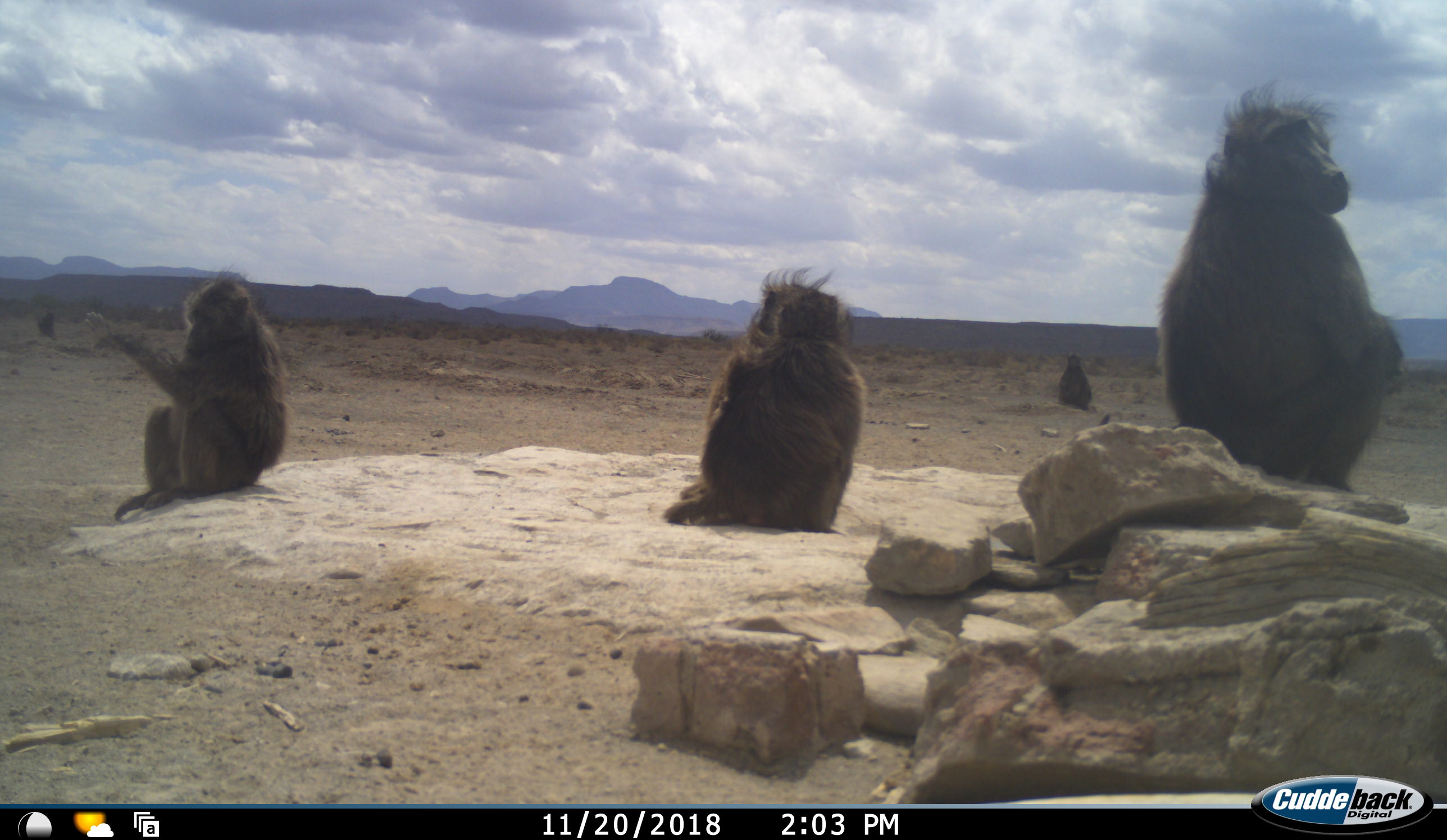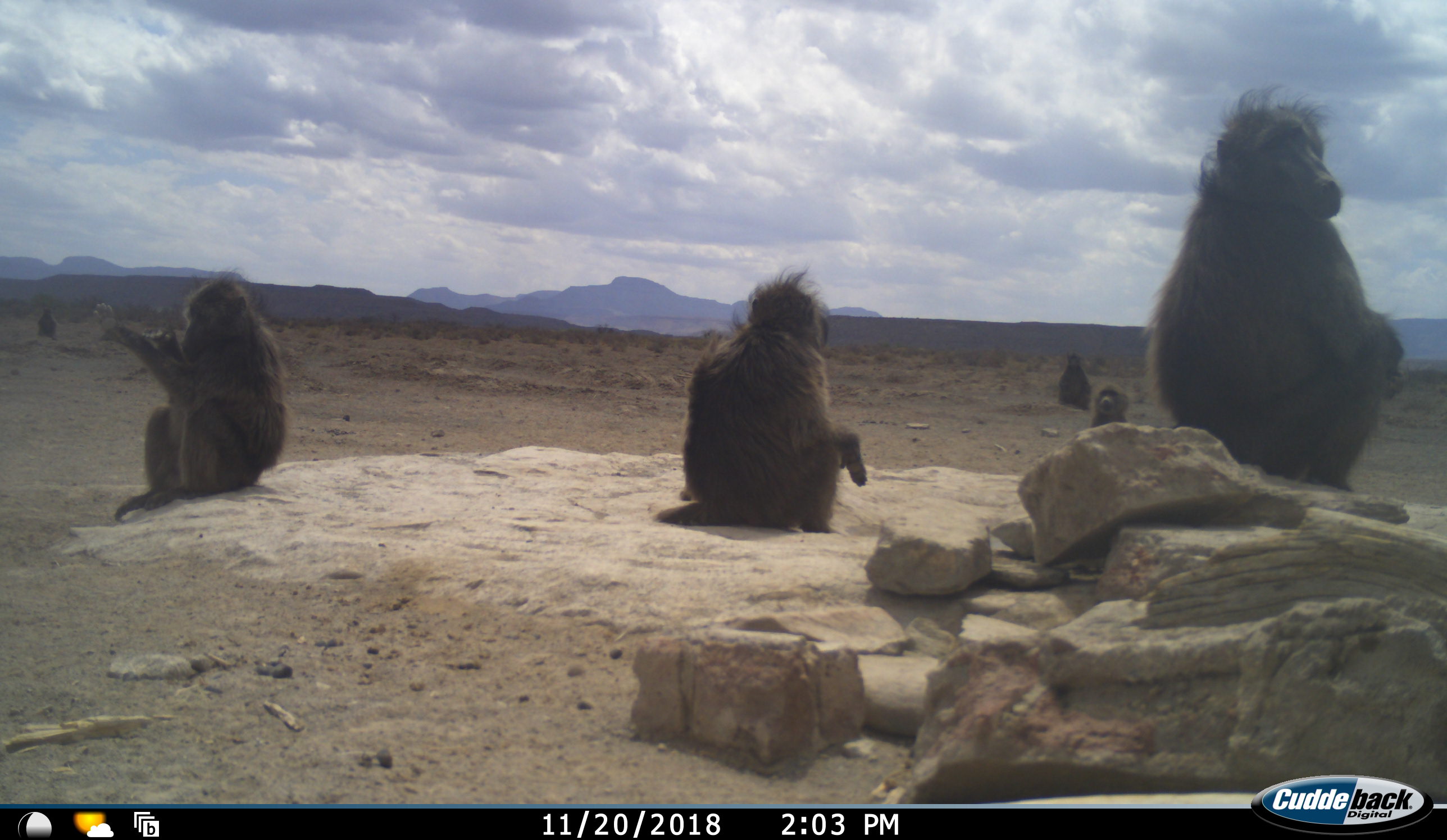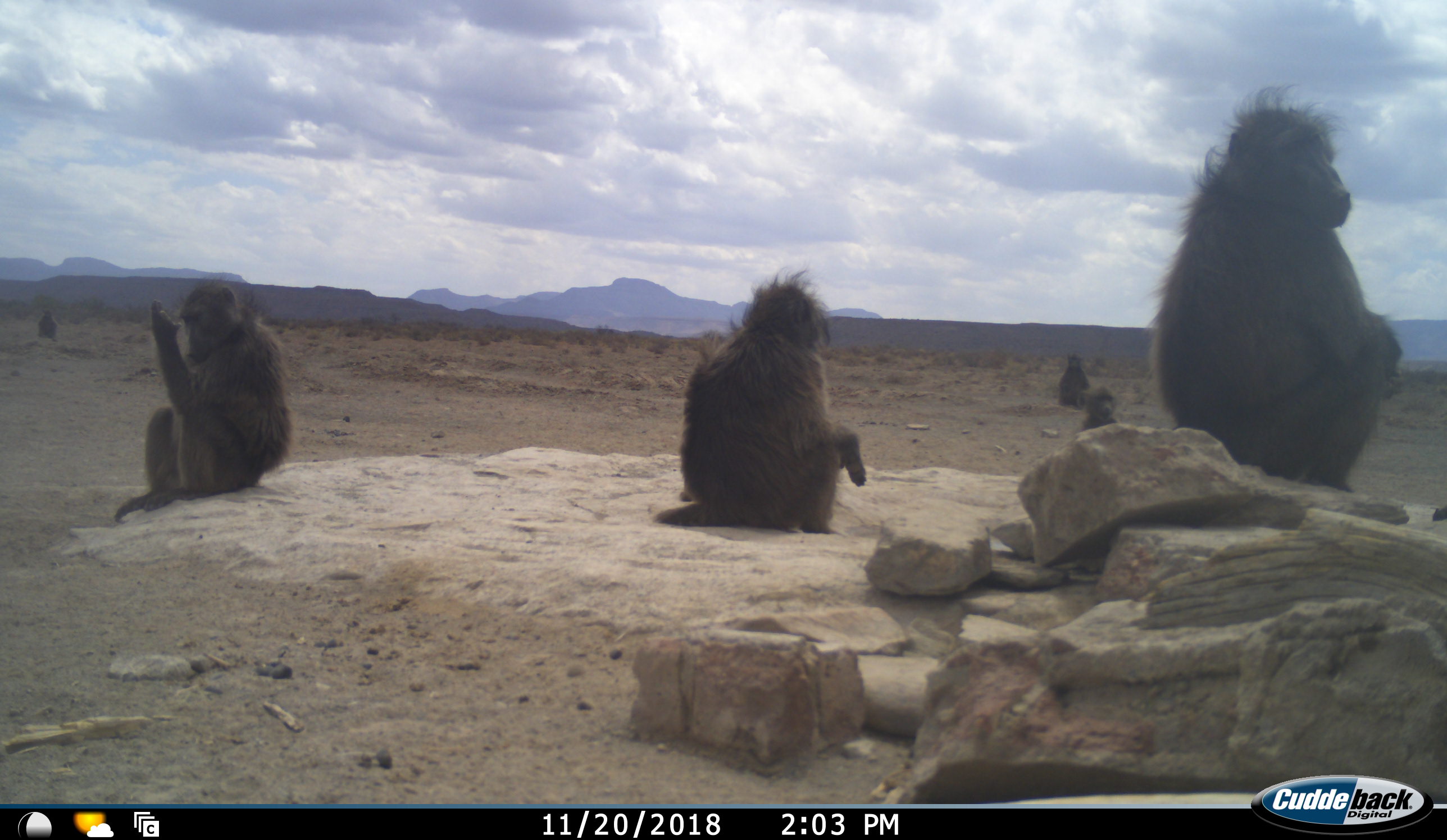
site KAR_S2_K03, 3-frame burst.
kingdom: Animalia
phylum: Chordata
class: Mammalia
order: Primates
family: Cercopithecidae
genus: Papio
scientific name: Papio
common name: baboon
Baboon (Papio), count 6. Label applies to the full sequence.